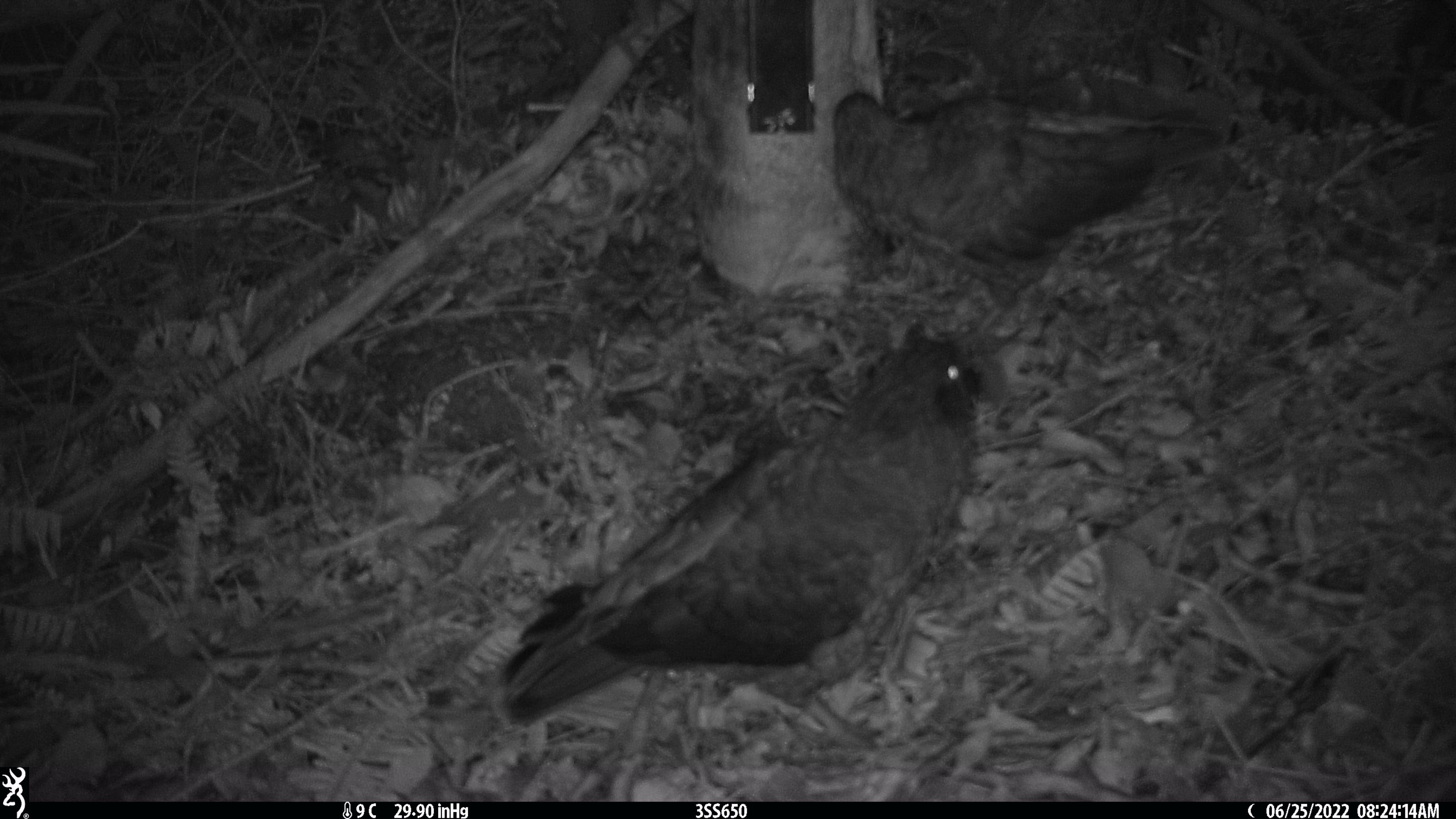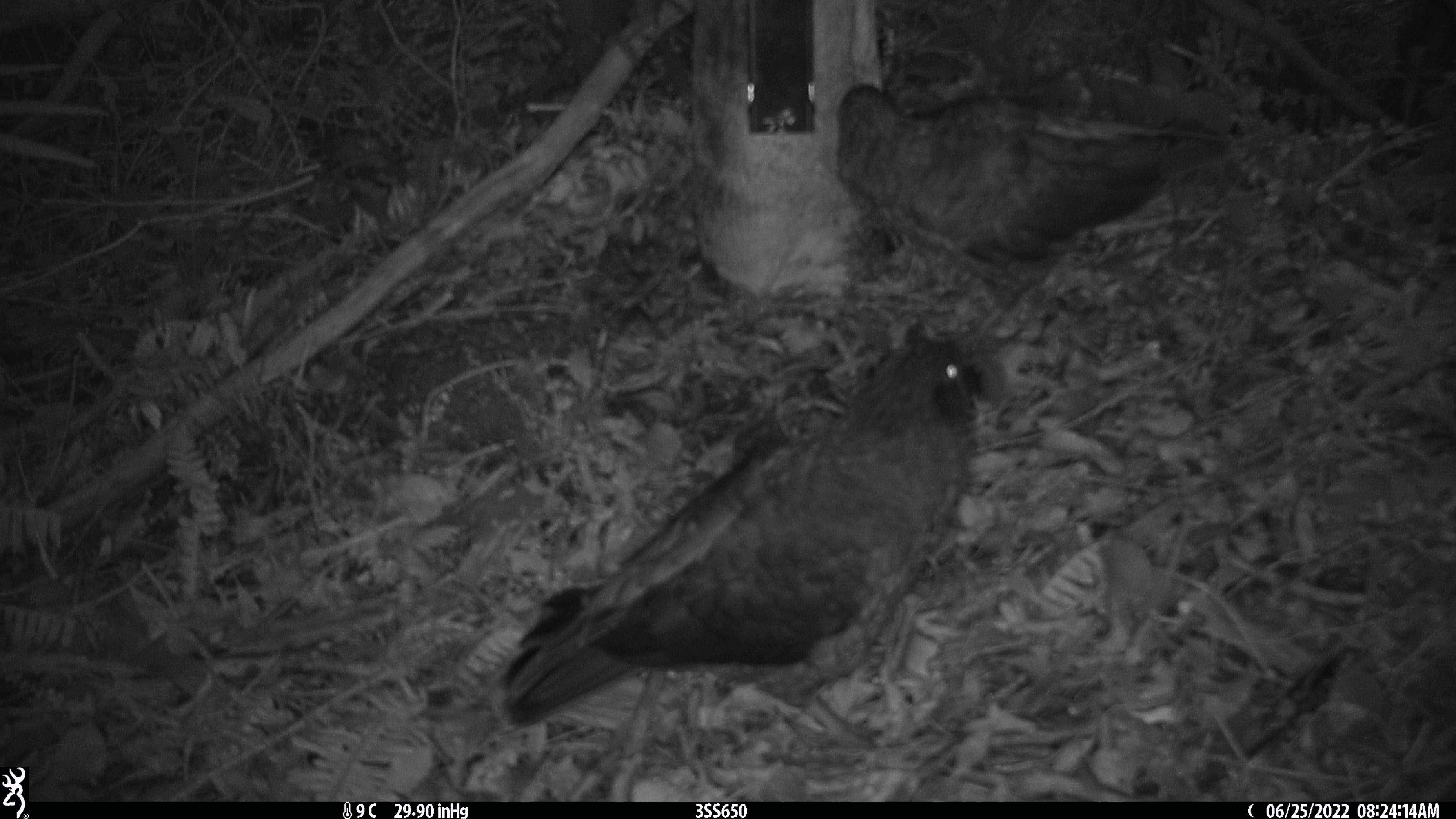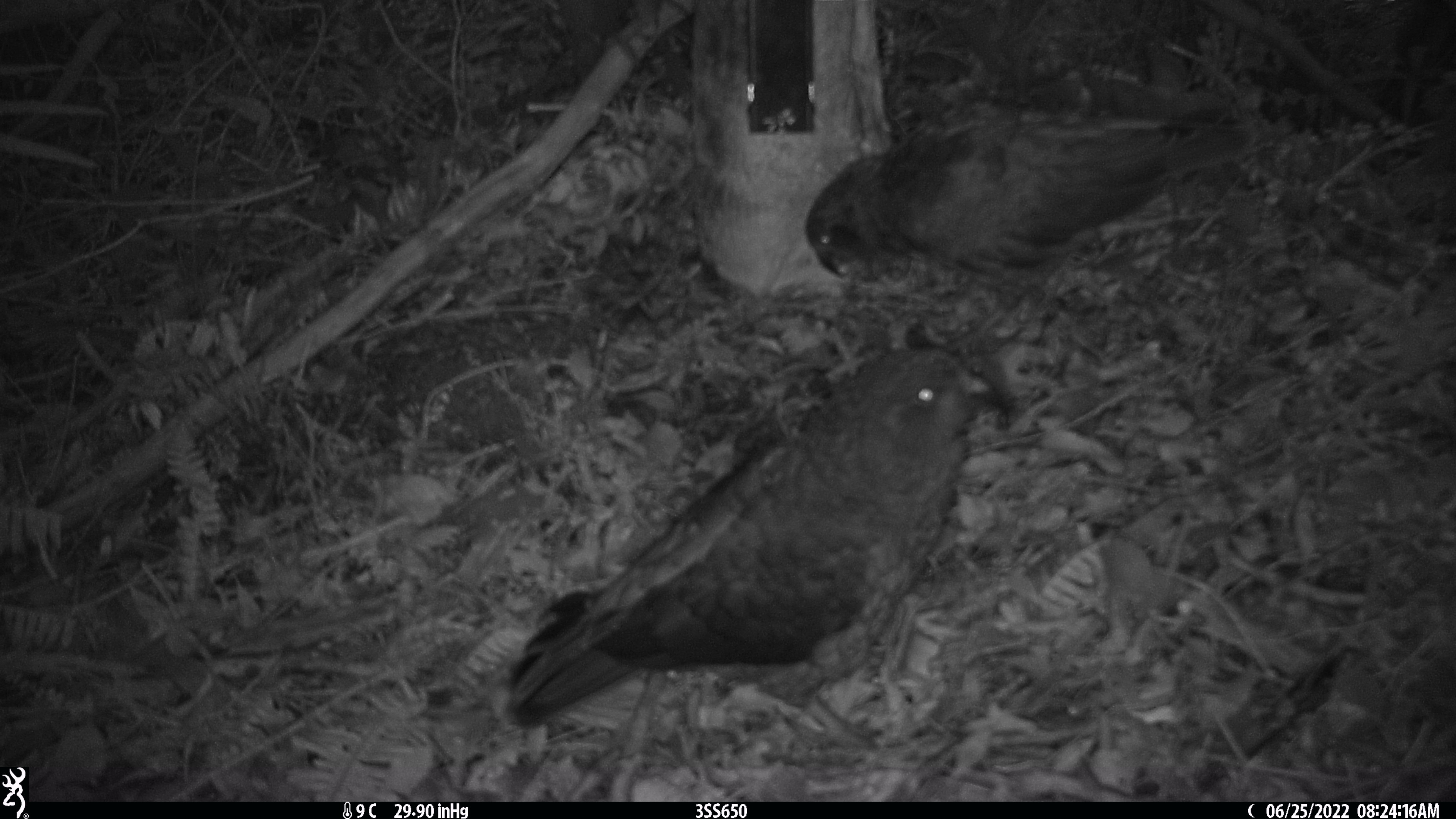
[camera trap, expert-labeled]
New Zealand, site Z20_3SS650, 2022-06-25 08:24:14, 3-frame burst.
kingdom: Animalia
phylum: Chordata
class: Aves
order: Psittaciformes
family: Strigopidae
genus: Nestor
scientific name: Nestor notabilis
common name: kea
Kea (Nestor notabilis).